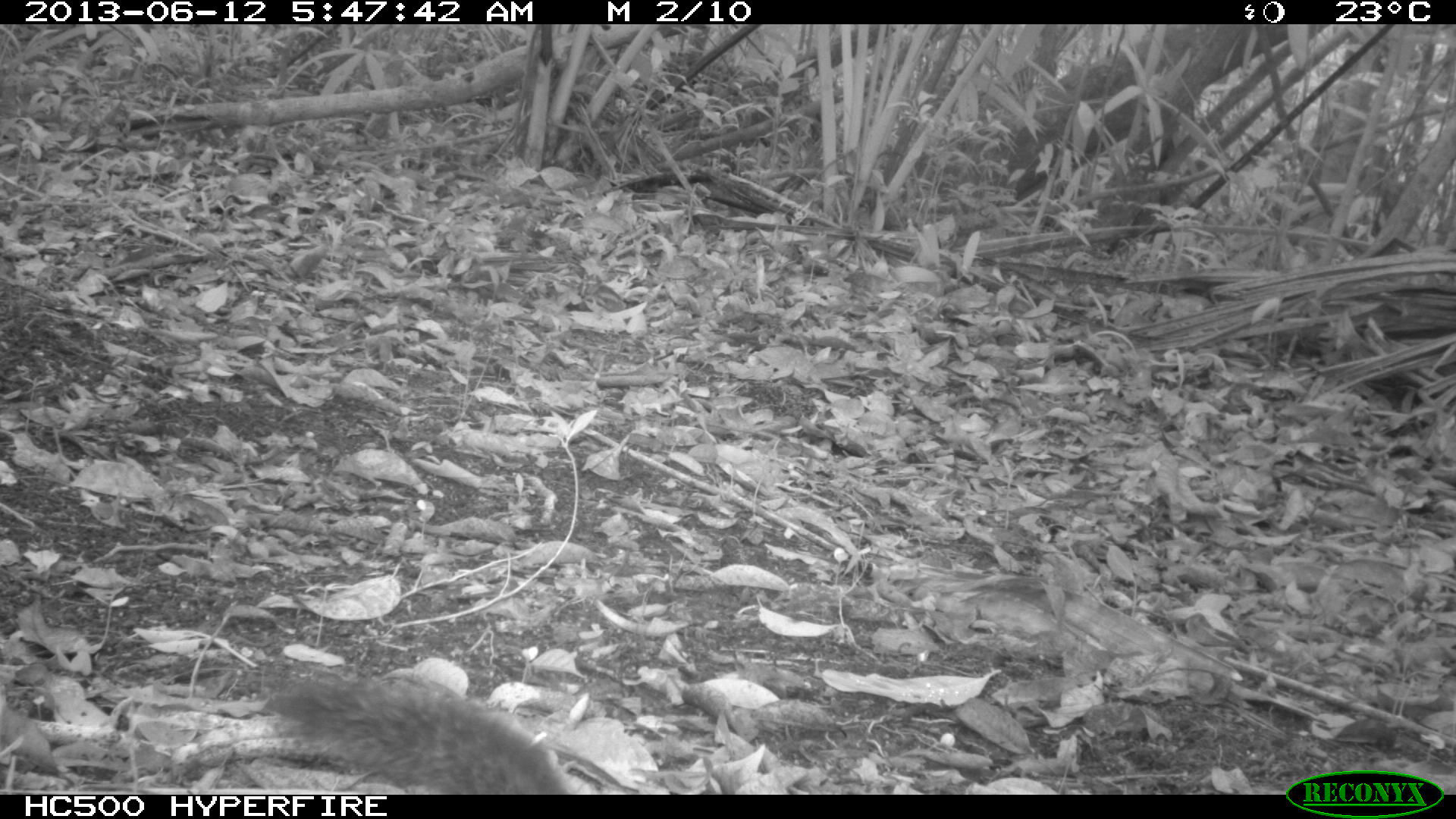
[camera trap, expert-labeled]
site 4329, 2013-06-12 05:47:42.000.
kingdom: Animalia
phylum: Chordata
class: Mammalia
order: Rodentia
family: Sciuridae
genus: Sciurus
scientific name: Sciurus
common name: squirrel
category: sciurus sp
Sciurus sp (squirrel) (Sciurus), count 1.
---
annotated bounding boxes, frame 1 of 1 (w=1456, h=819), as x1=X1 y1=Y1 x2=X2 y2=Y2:
sciurus sp: x1=269 y1=671 x2=569 y2=794